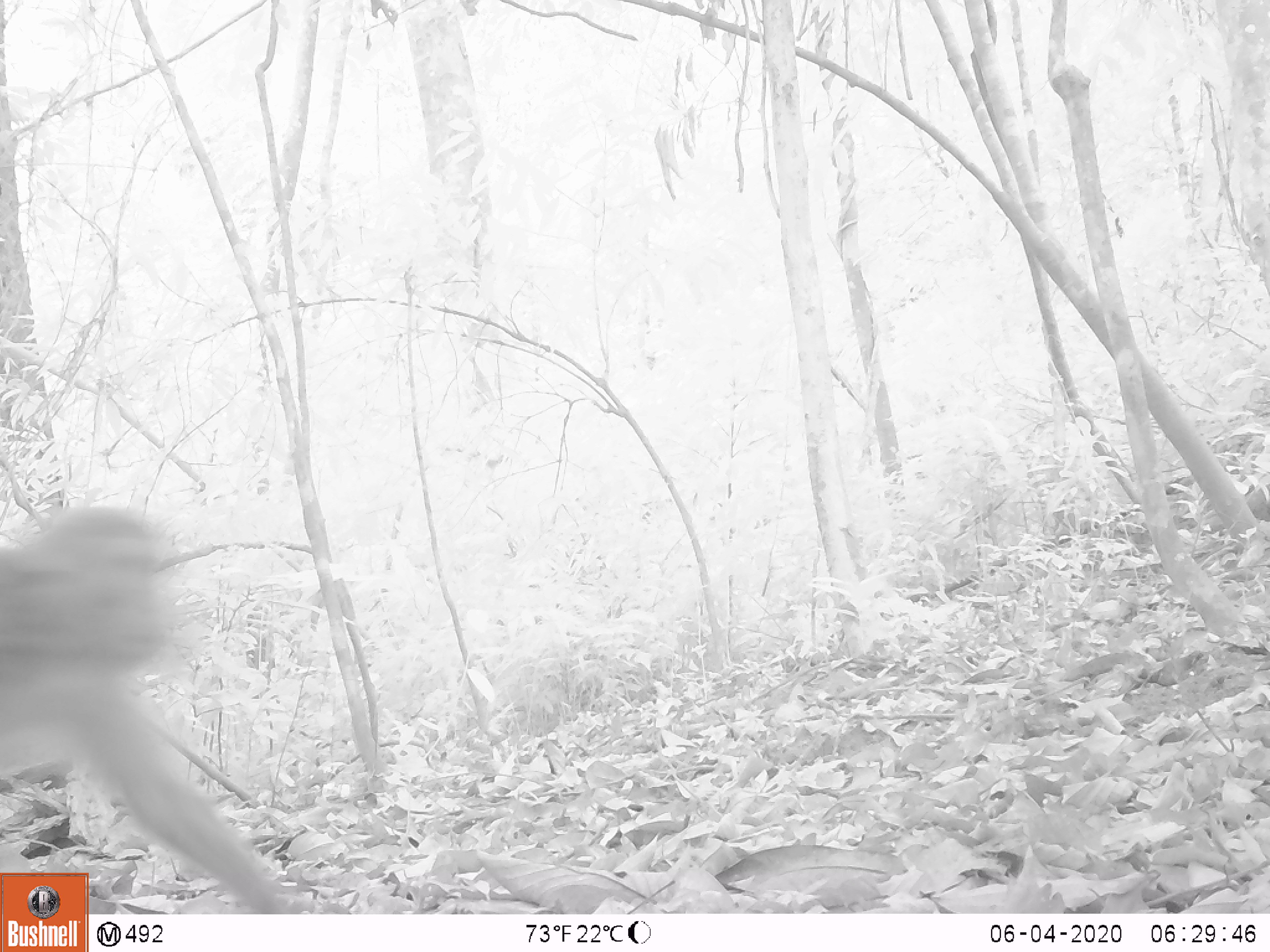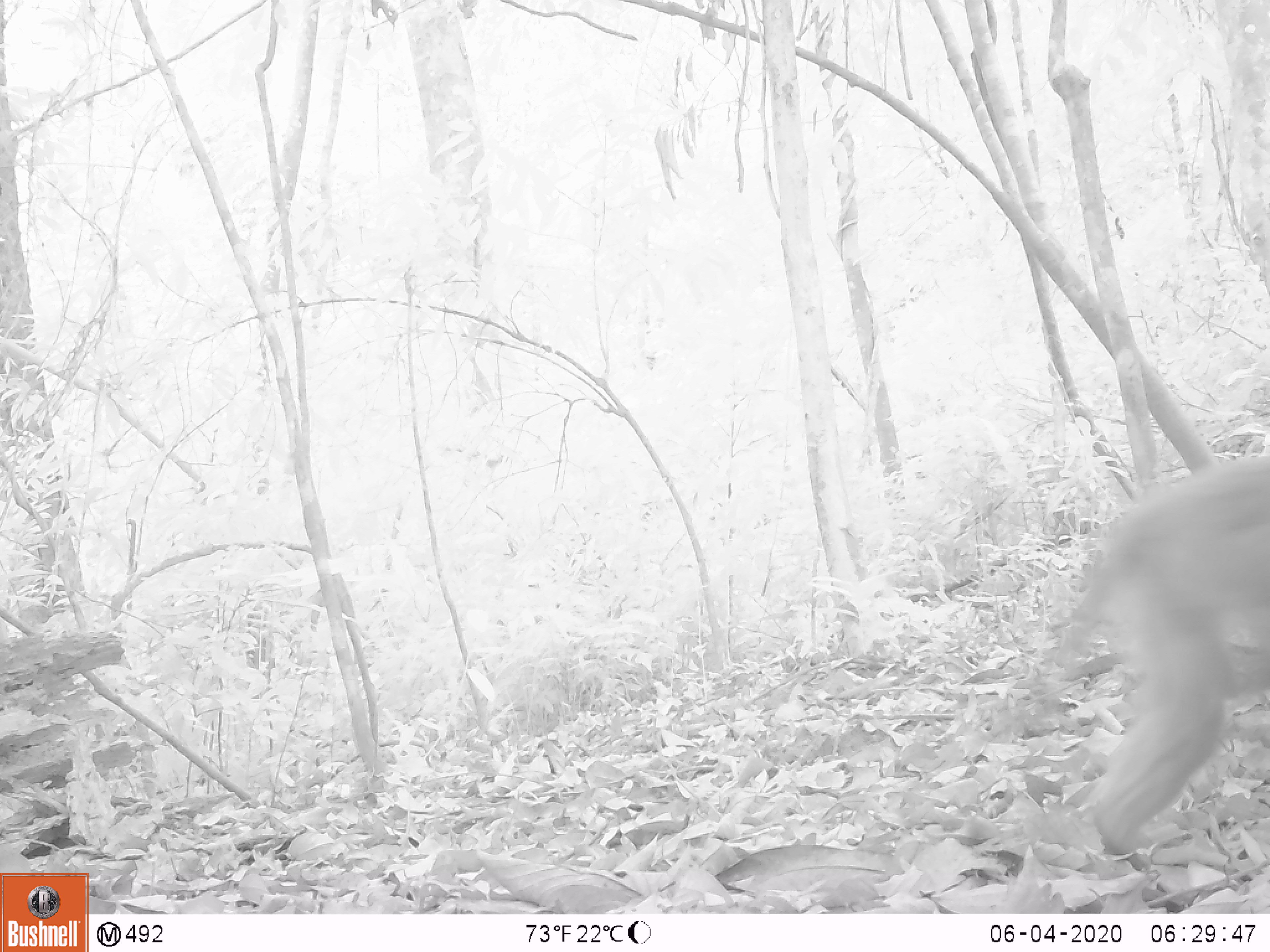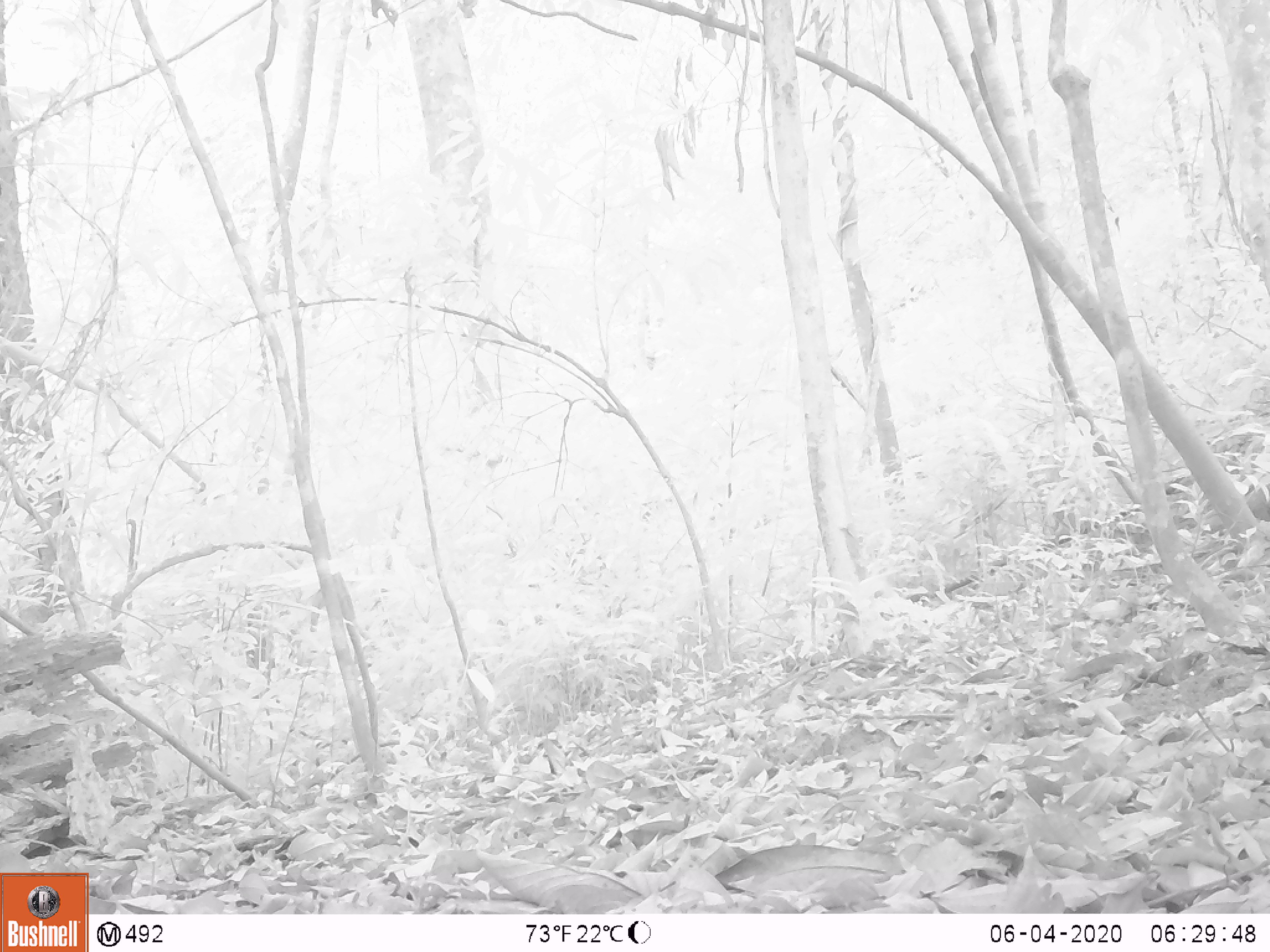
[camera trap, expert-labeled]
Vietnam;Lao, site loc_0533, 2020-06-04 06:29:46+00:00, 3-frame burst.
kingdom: Animalia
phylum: Chordata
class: Mammalia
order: Primates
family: Cercopithecidae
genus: Macaca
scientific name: Macaca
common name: macaques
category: assam or rhesus macaque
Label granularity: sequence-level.